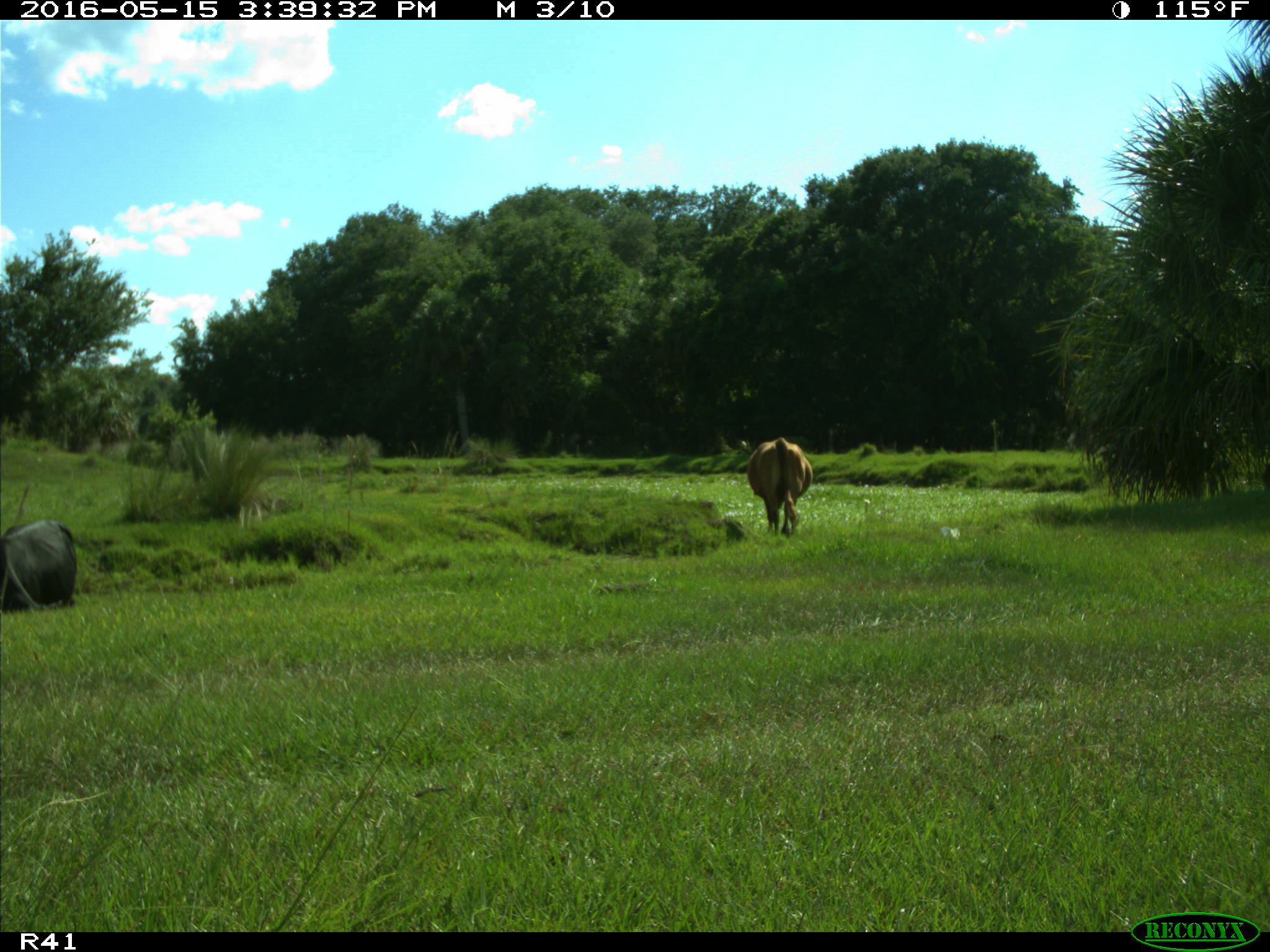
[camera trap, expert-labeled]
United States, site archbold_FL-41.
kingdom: Animalia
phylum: Chordata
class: Mammalia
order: Artiodactyla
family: Bovidae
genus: Bos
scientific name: Bos taurus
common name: domestic cow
Bos taurus (domestic cow).